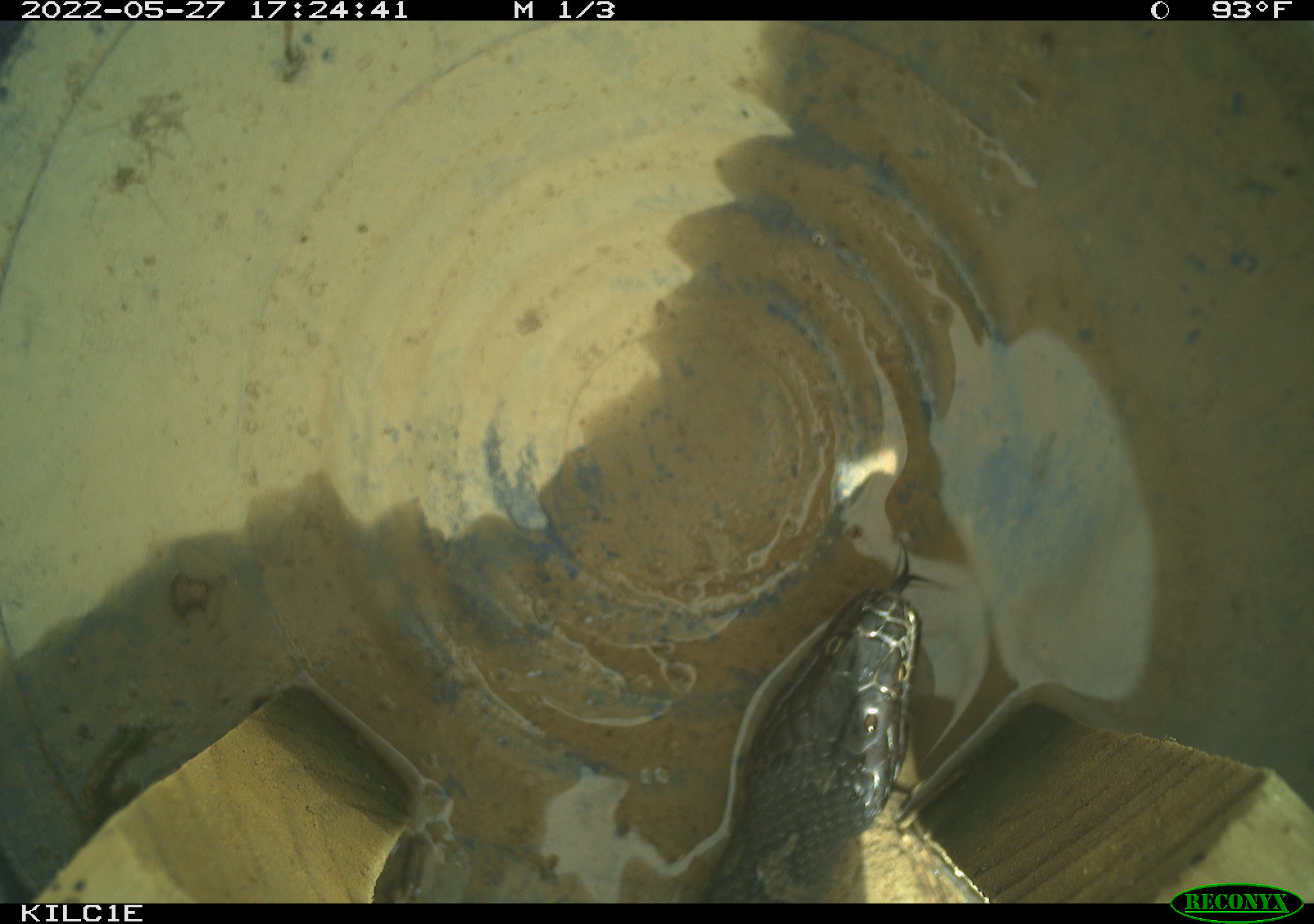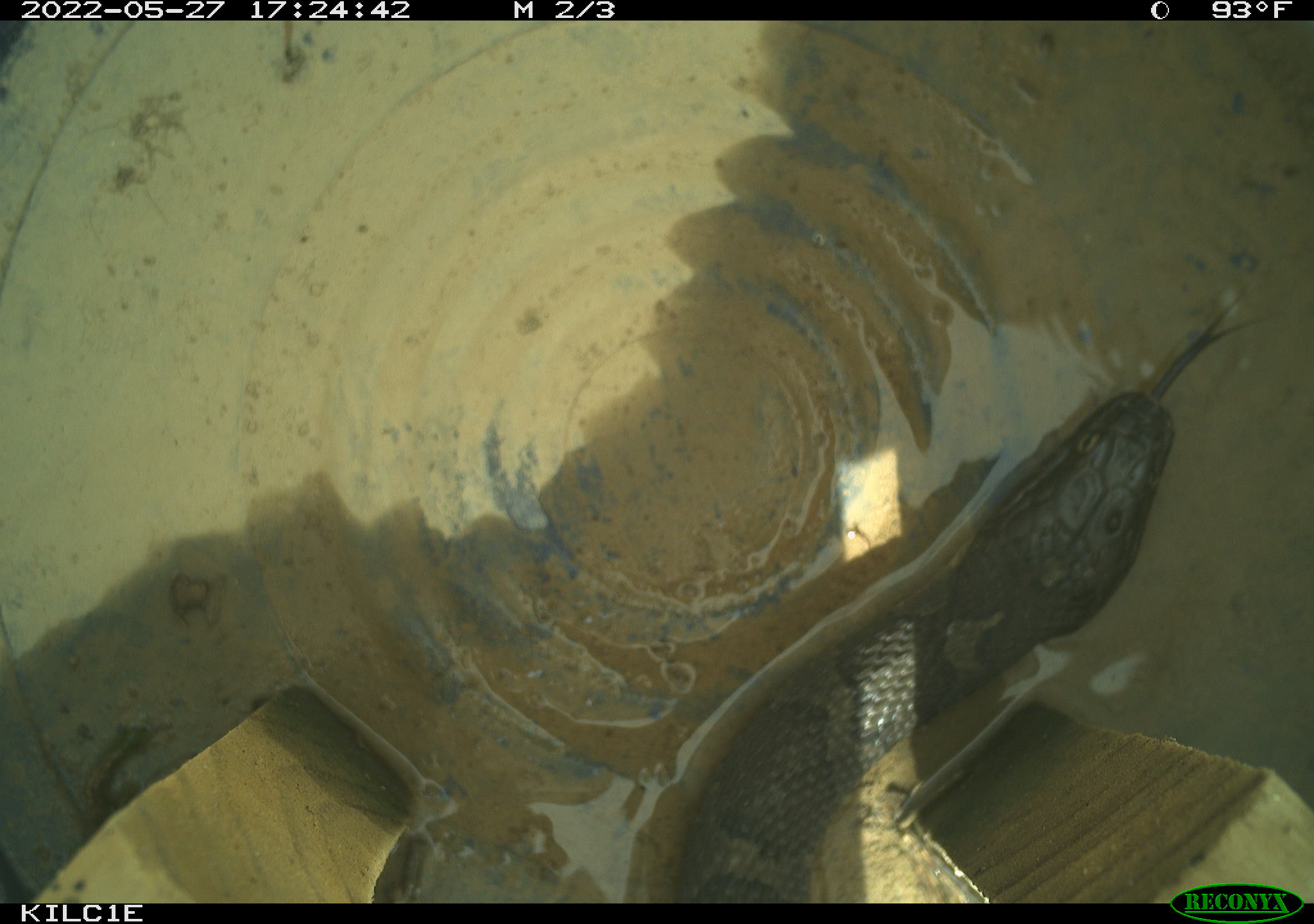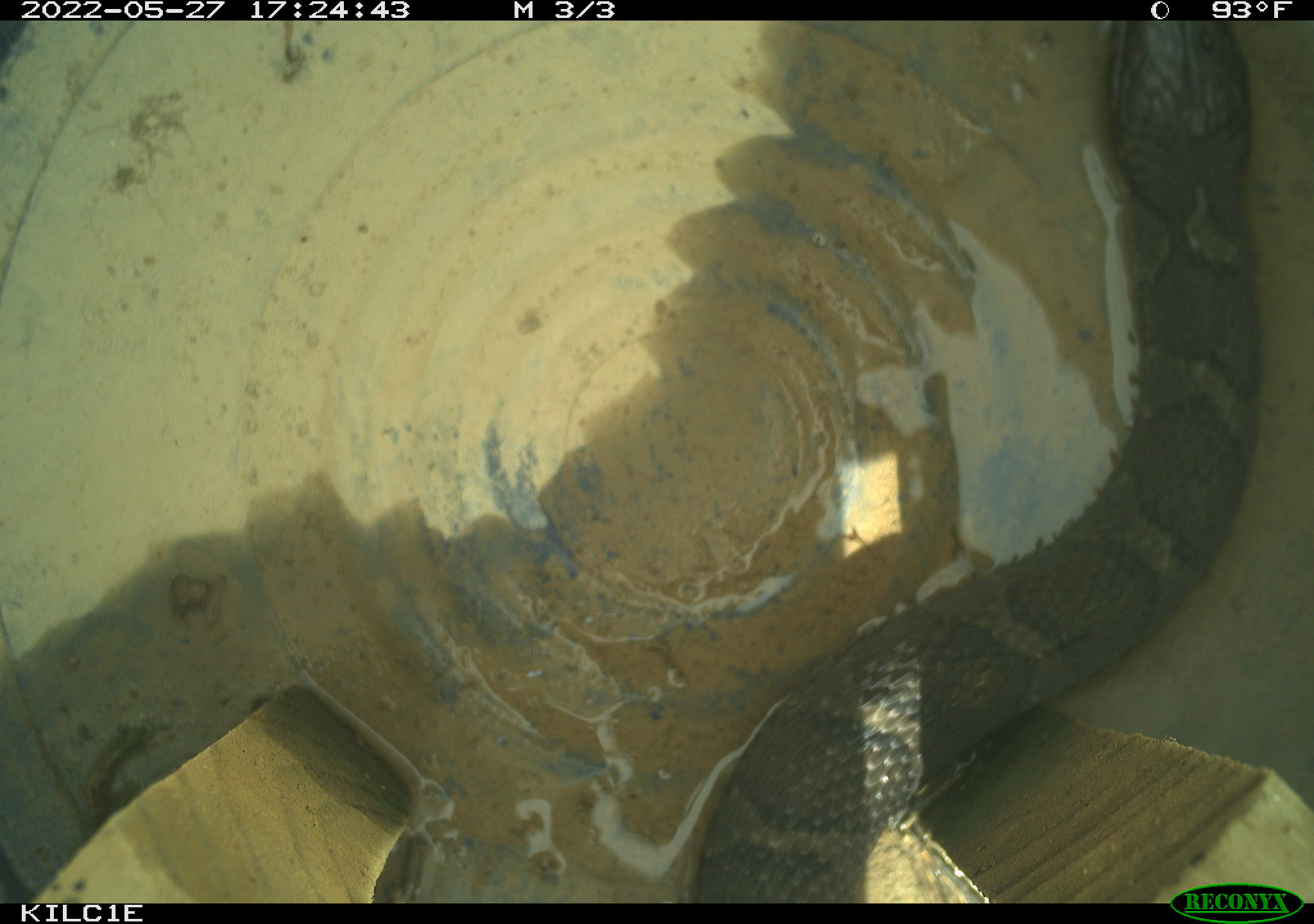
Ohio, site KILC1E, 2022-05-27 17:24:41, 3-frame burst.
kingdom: Animalia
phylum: Chordata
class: Reptilia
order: Squamata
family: Colubridae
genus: Nerodia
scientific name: Nerodia sipedon sipedon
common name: northern watersnake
Northern watersnake (Nerodia sipedon sipedon).